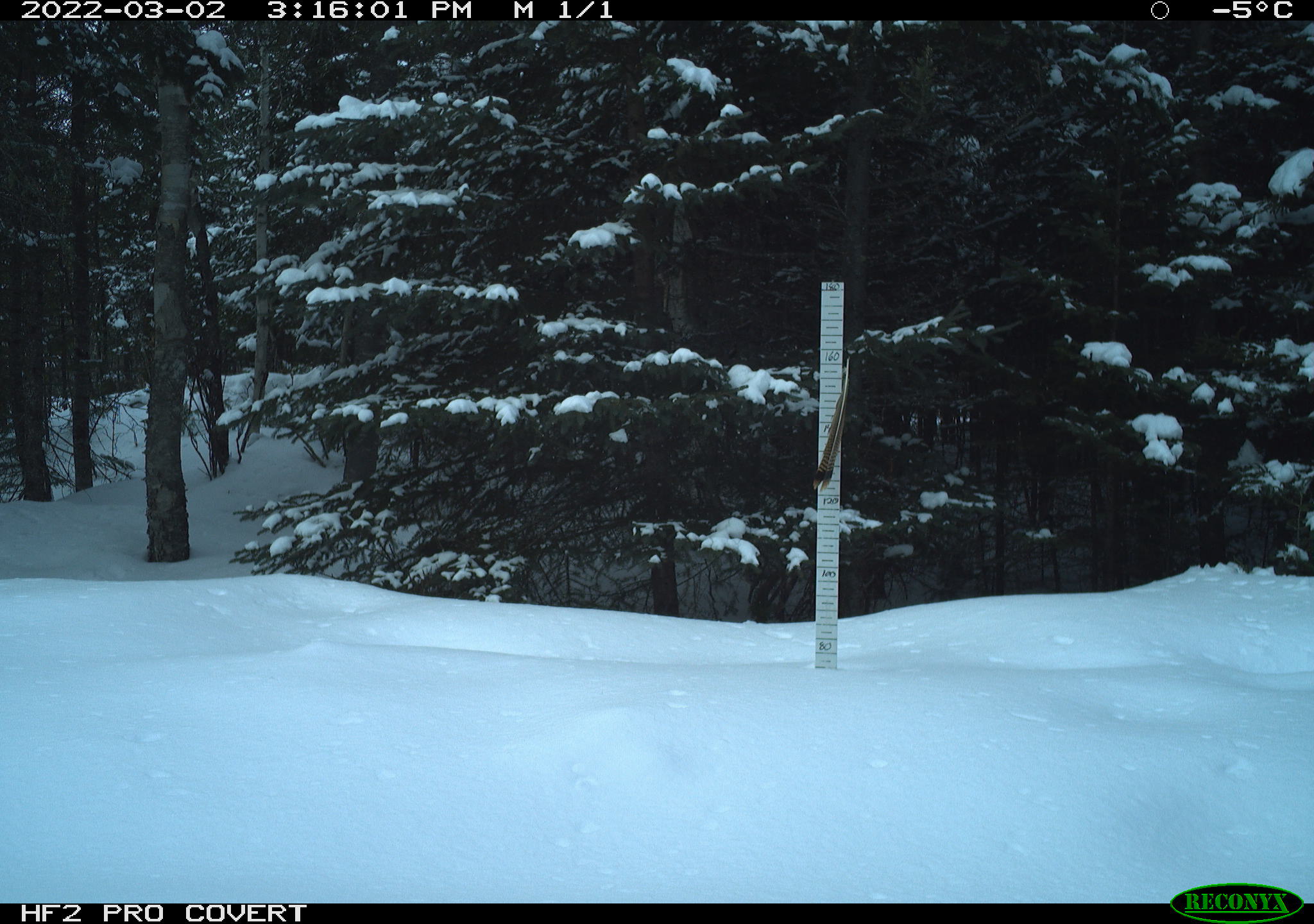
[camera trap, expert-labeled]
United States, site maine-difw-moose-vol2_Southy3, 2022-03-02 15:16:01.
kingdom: Animalia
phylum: Chordata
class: Mammalia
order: Artiodactyla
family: Cervidae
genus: Alces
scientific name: Alces alces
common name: moose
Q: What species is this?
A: Moose (Alces alces).